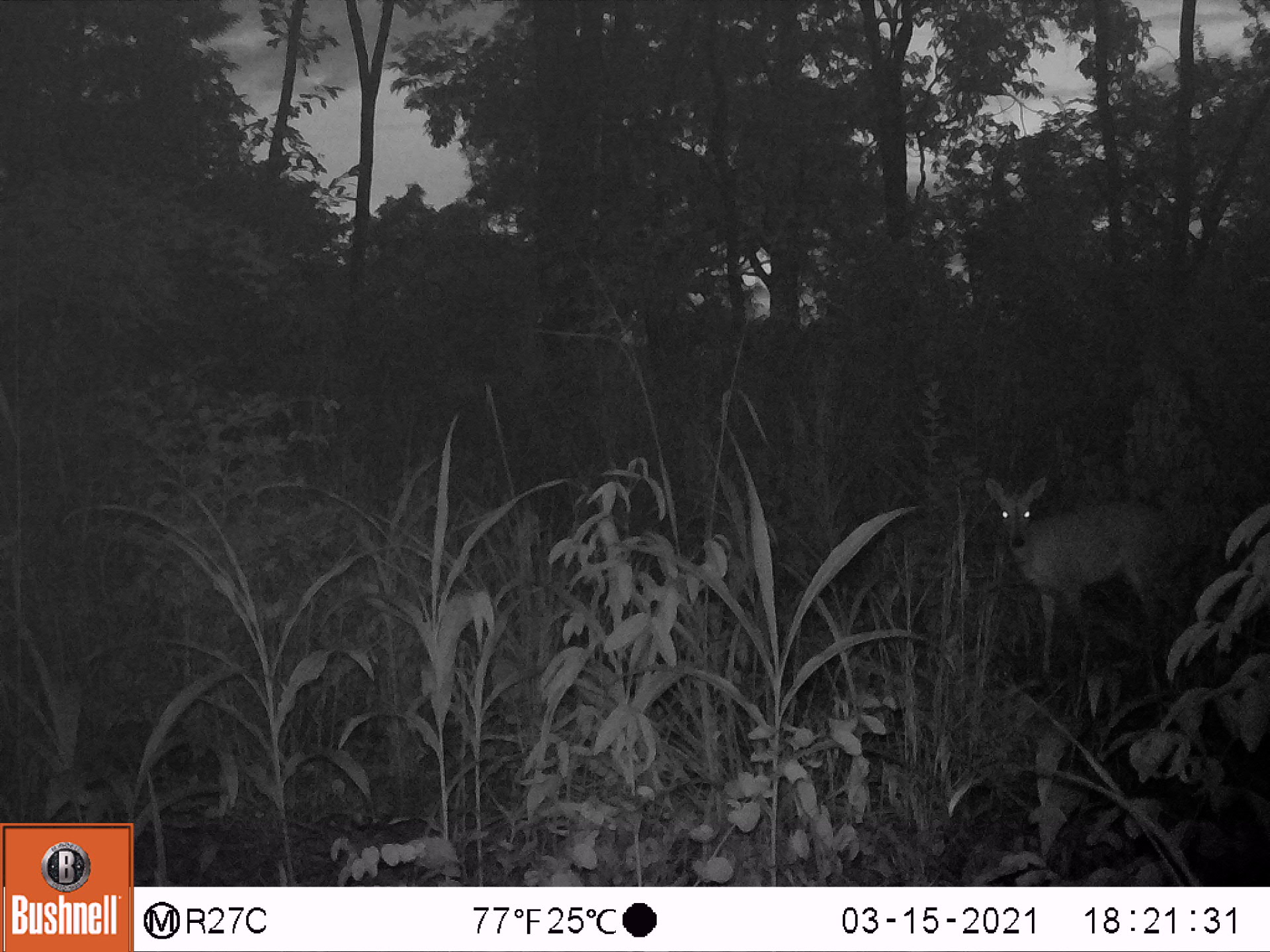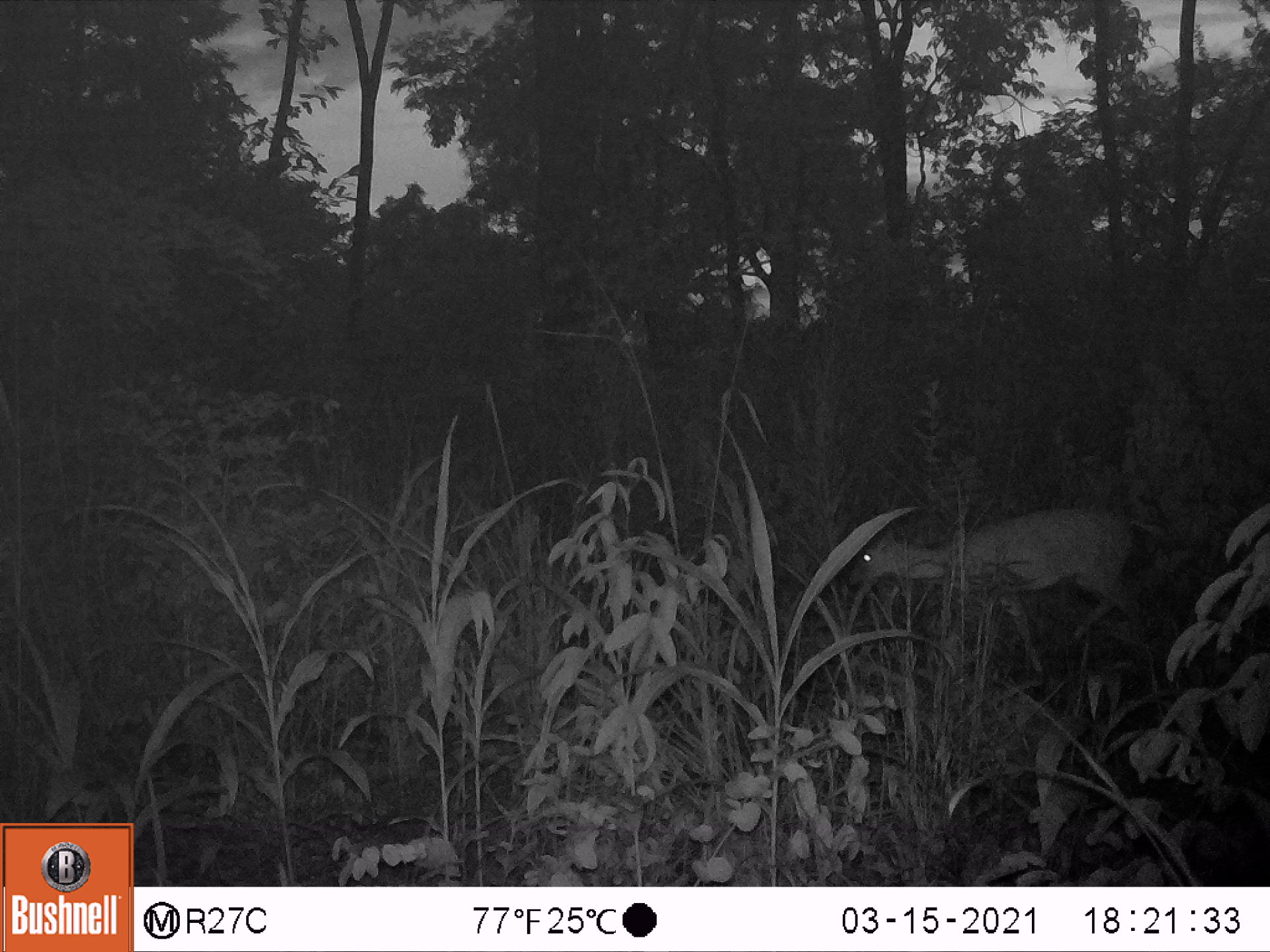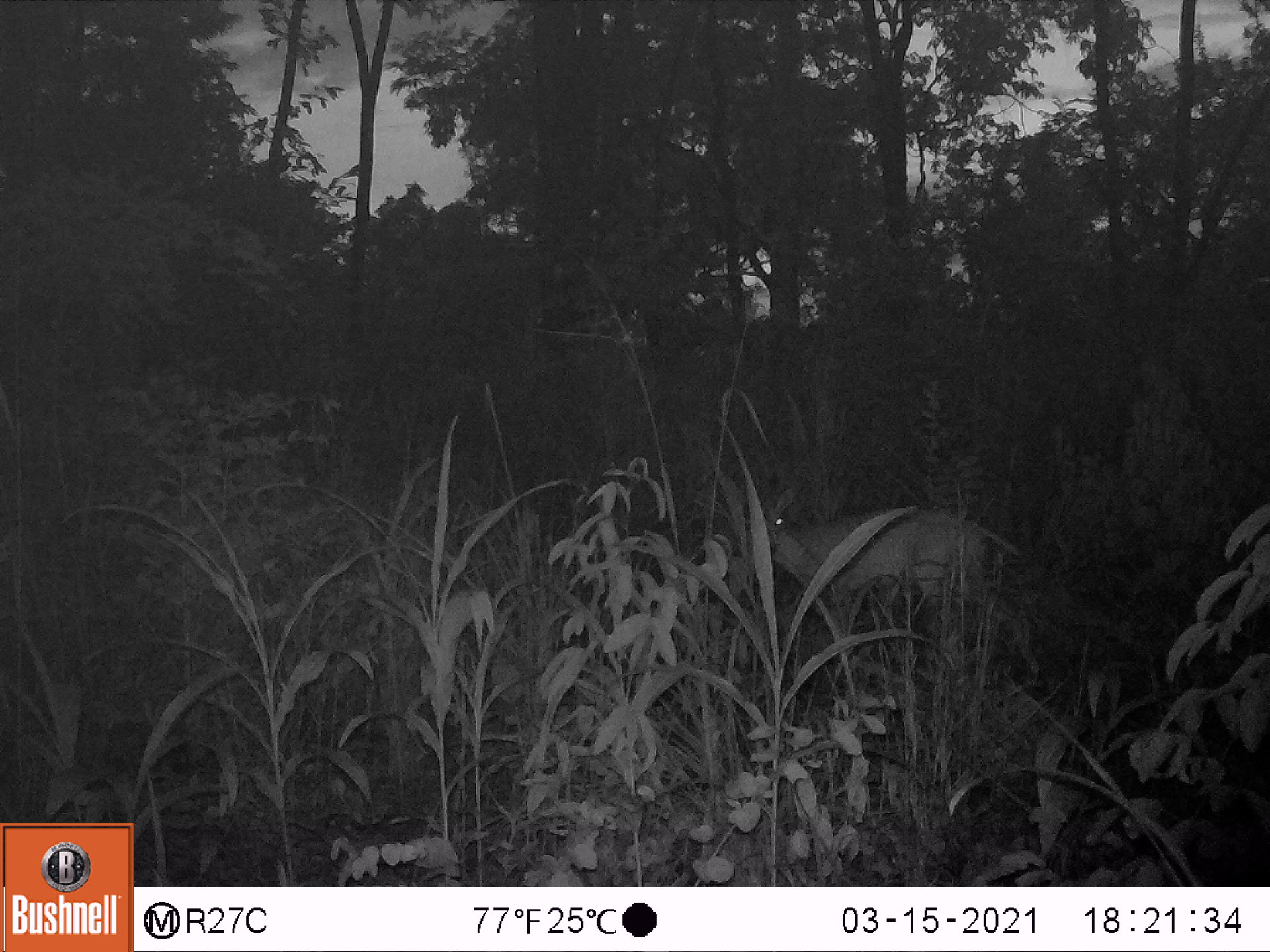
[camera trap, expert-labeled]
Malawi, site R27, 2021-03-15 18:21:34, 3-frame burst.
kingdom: Animalia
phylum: Chordata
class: Mammalia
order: Artiodactyla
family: Bovidae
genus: Sylvicapra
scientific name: Sylvicapra grimmia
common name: common duiker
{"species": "common duiker (Sylvicapra grimmia)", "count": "1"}